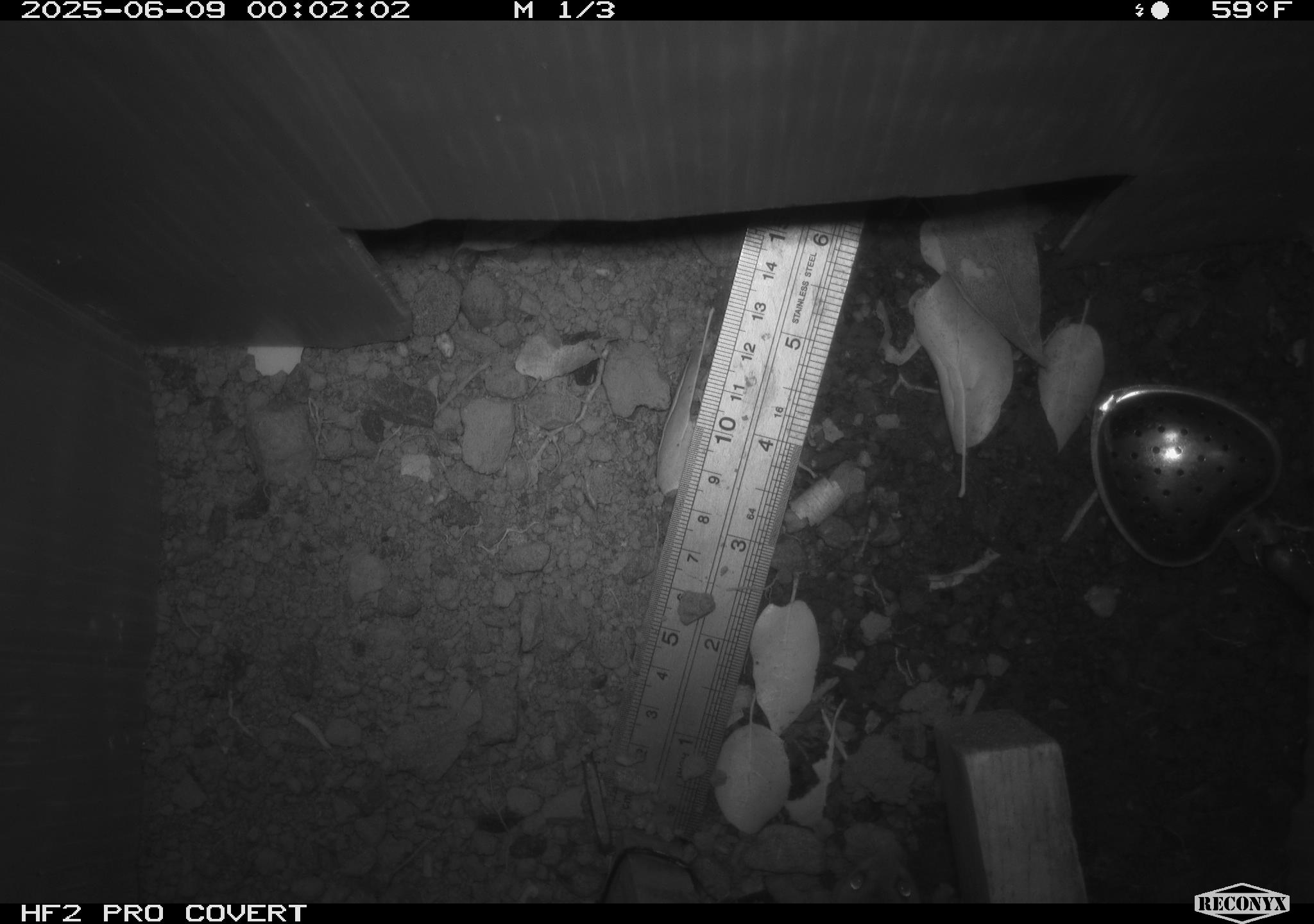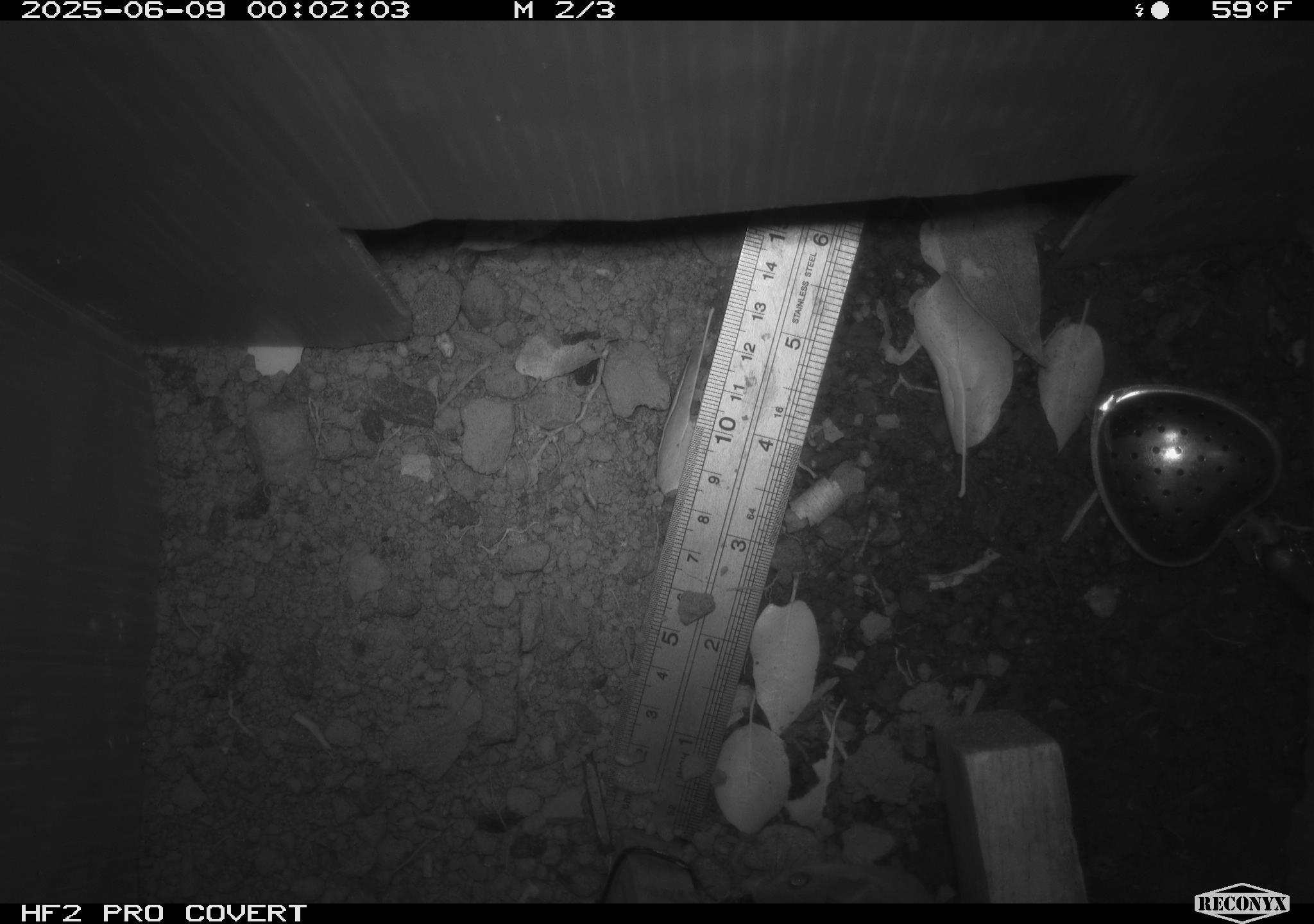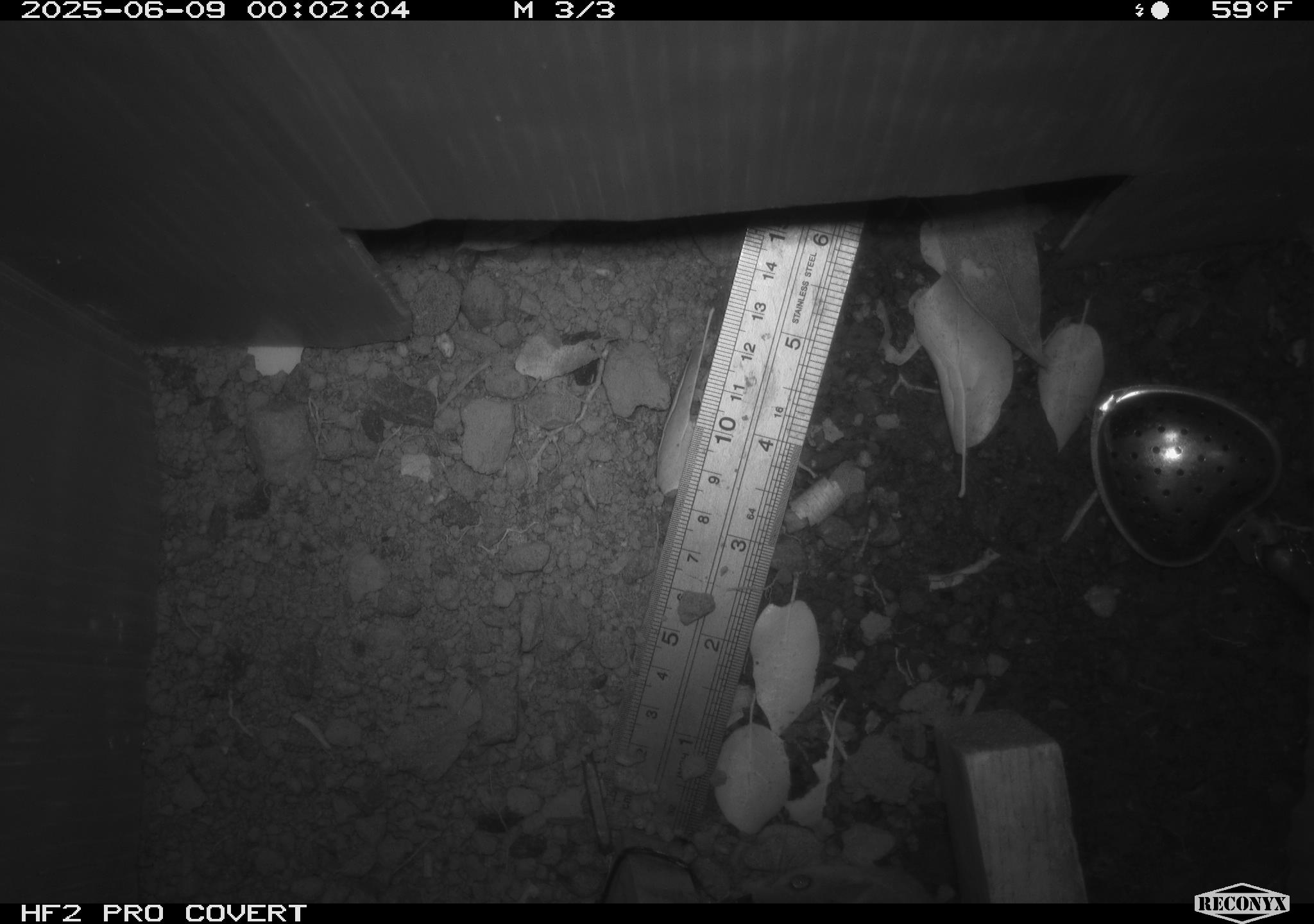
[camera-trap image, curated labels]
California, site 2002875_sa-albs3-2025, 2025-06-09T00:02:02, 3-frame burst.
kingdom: Animalia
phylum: Chordata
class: Mammalia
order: Rodentia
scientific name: Rodentia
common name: mouse species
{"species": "mouse species (Rodentia)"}